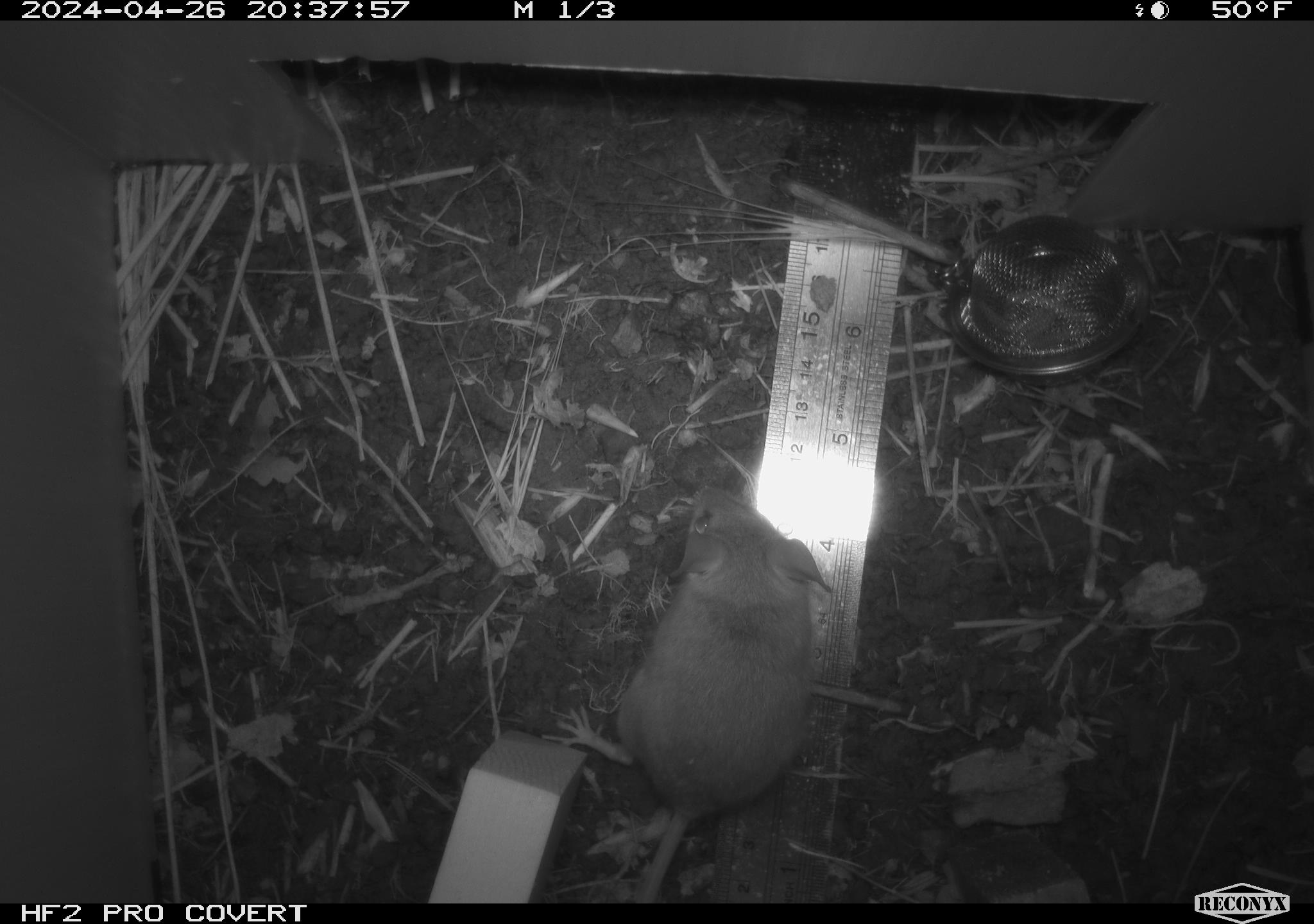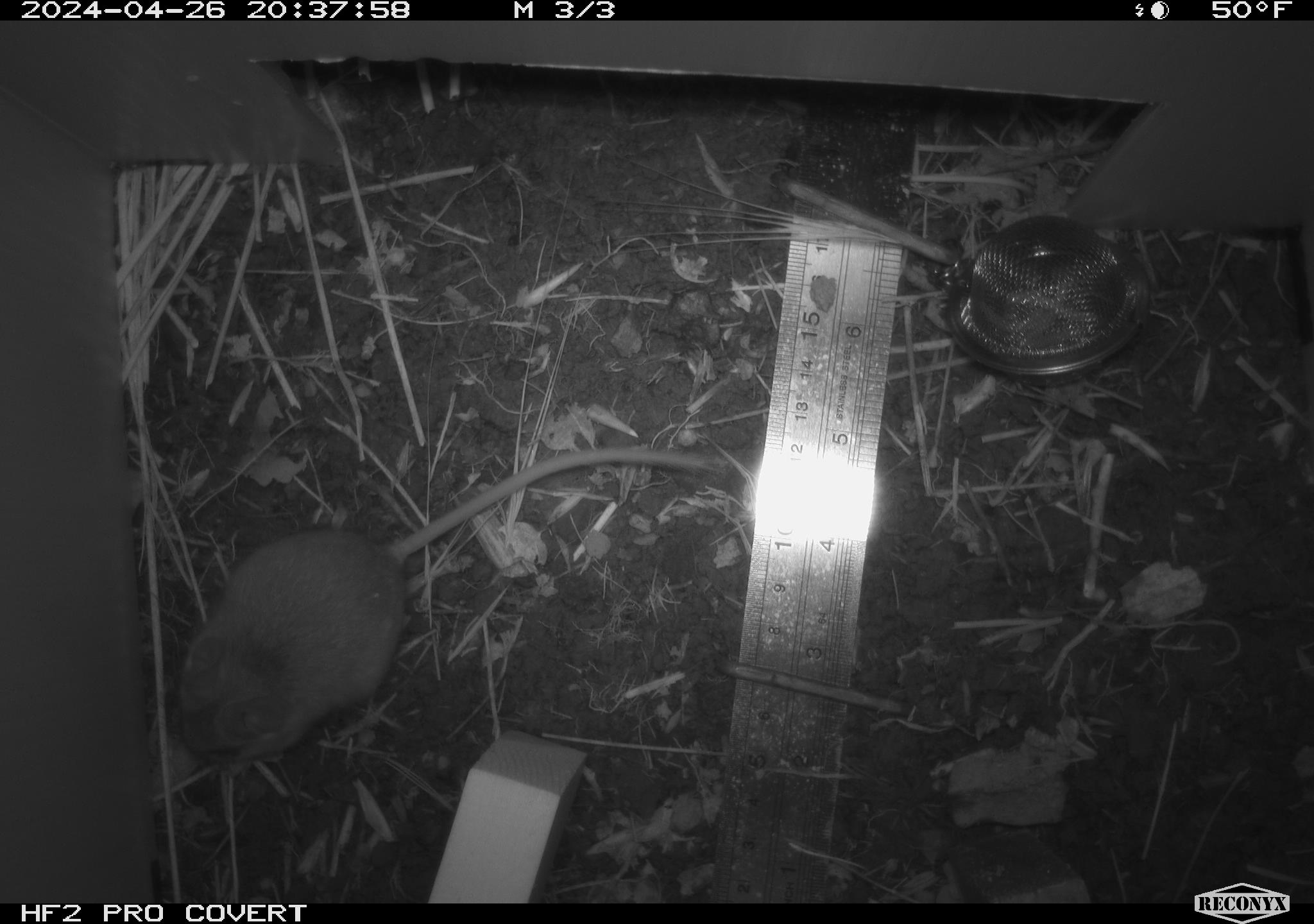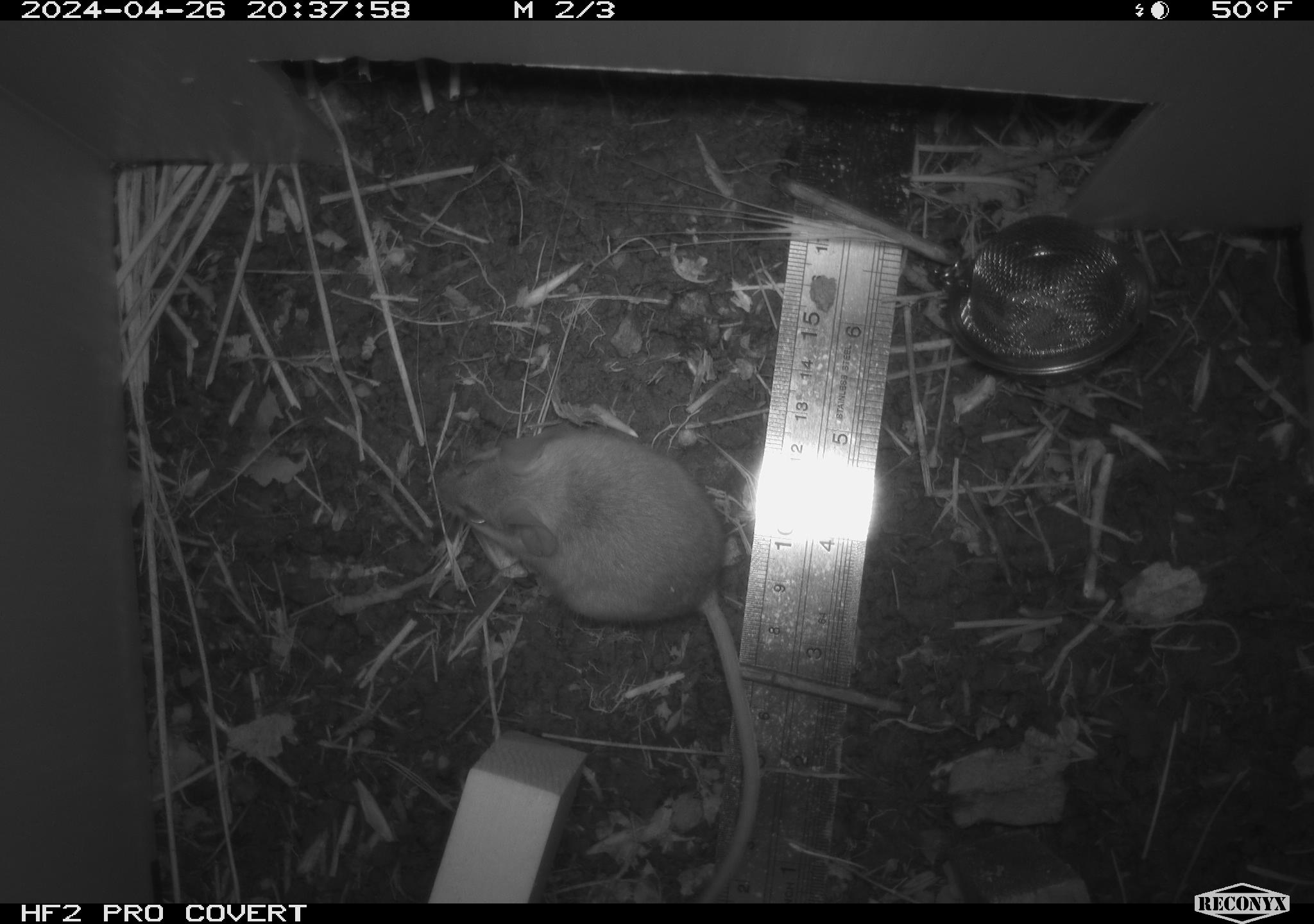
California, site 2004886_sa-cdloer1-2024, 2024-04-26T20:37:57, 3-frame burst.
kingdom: Animalia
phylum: Chordata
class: Mammalia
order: Rodentia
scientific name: Rodentia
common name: mouse species